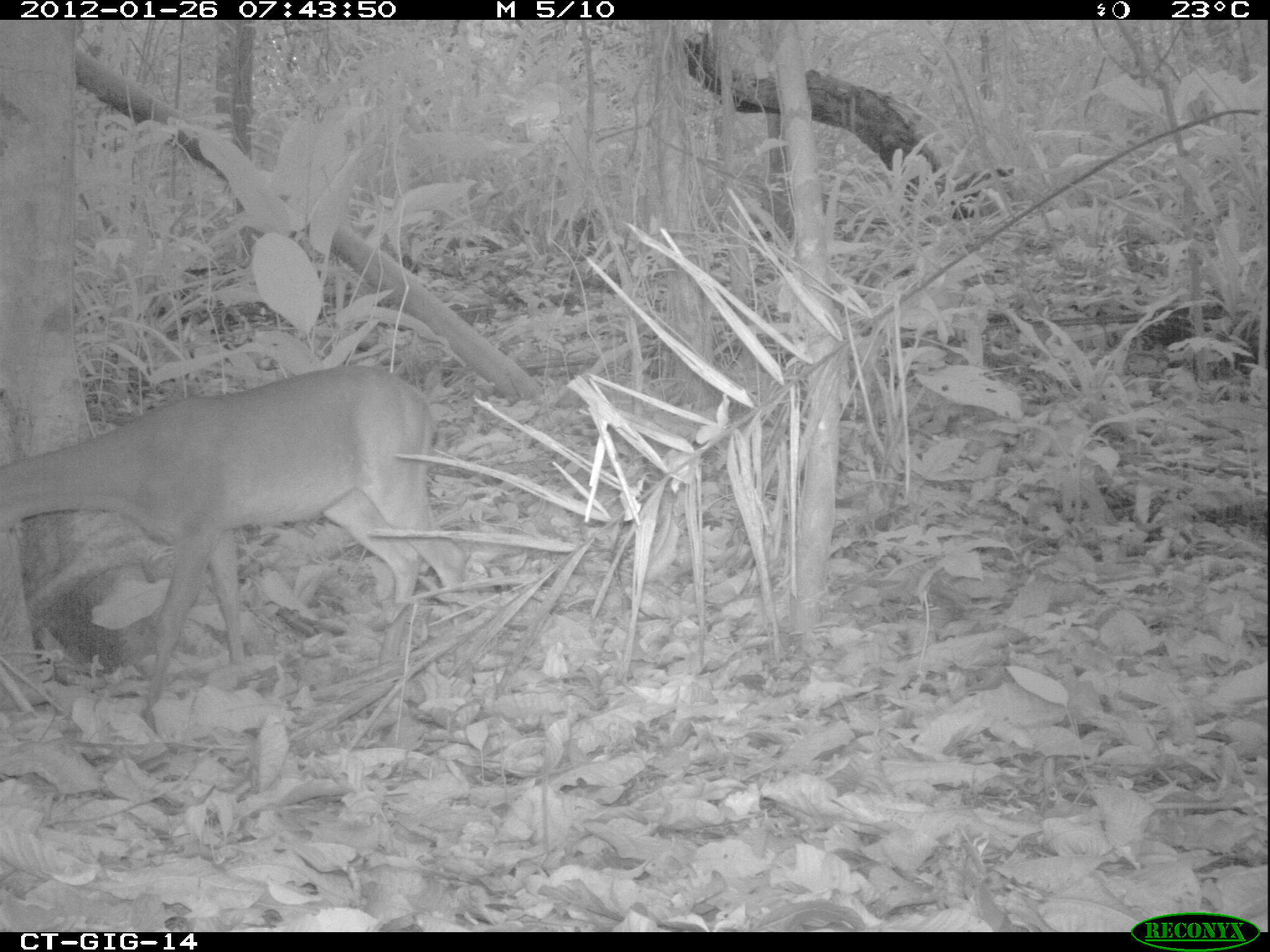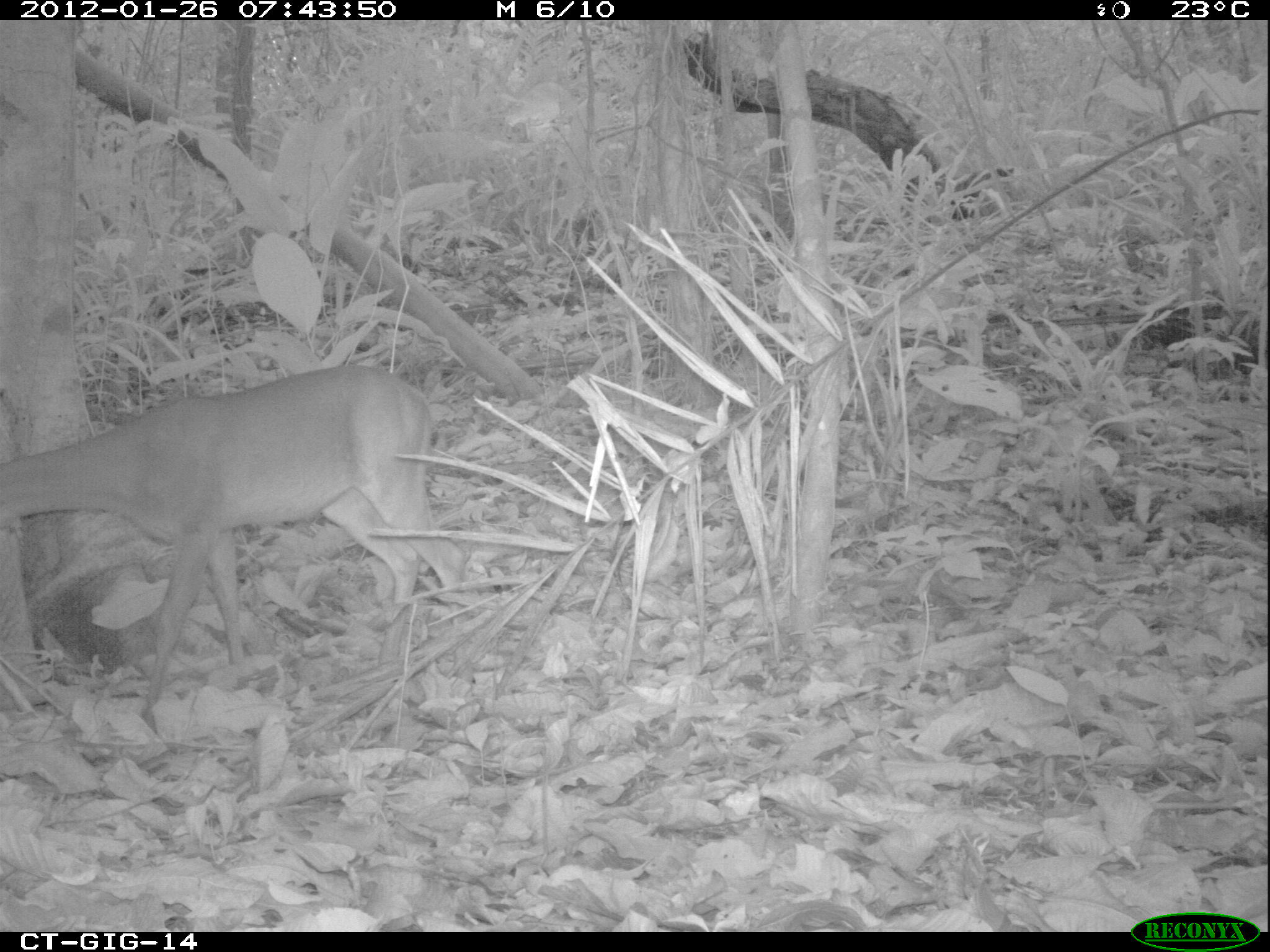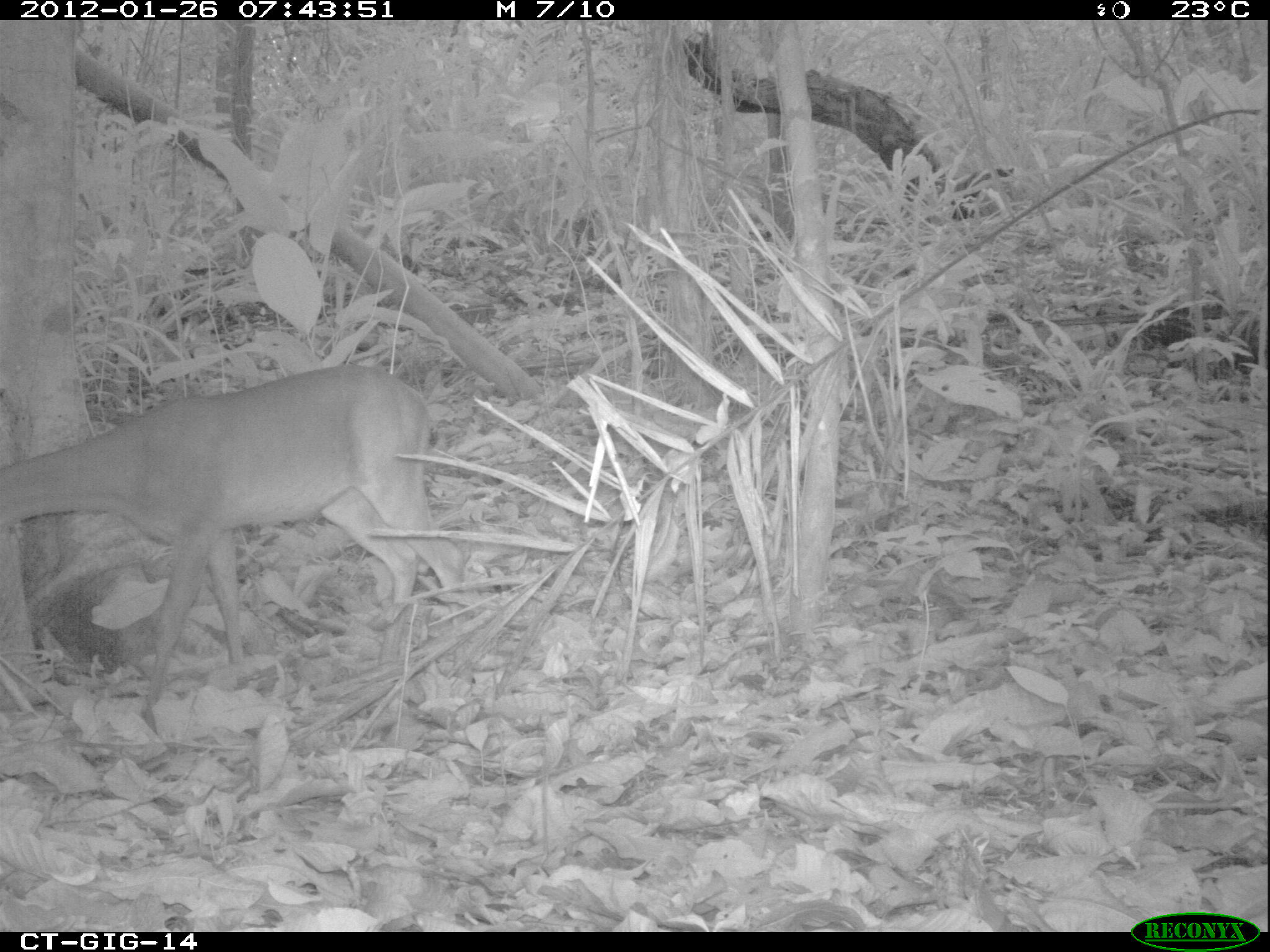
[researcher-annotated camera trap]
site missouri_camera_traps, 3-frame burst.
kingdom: Animalia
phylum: Chordata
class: Mammalia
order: Artiodactyla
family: Cervidae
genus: Odocoileus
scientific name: Odocoileus virginianus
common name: white-tailed deer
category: white tailed deer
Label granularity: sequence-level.